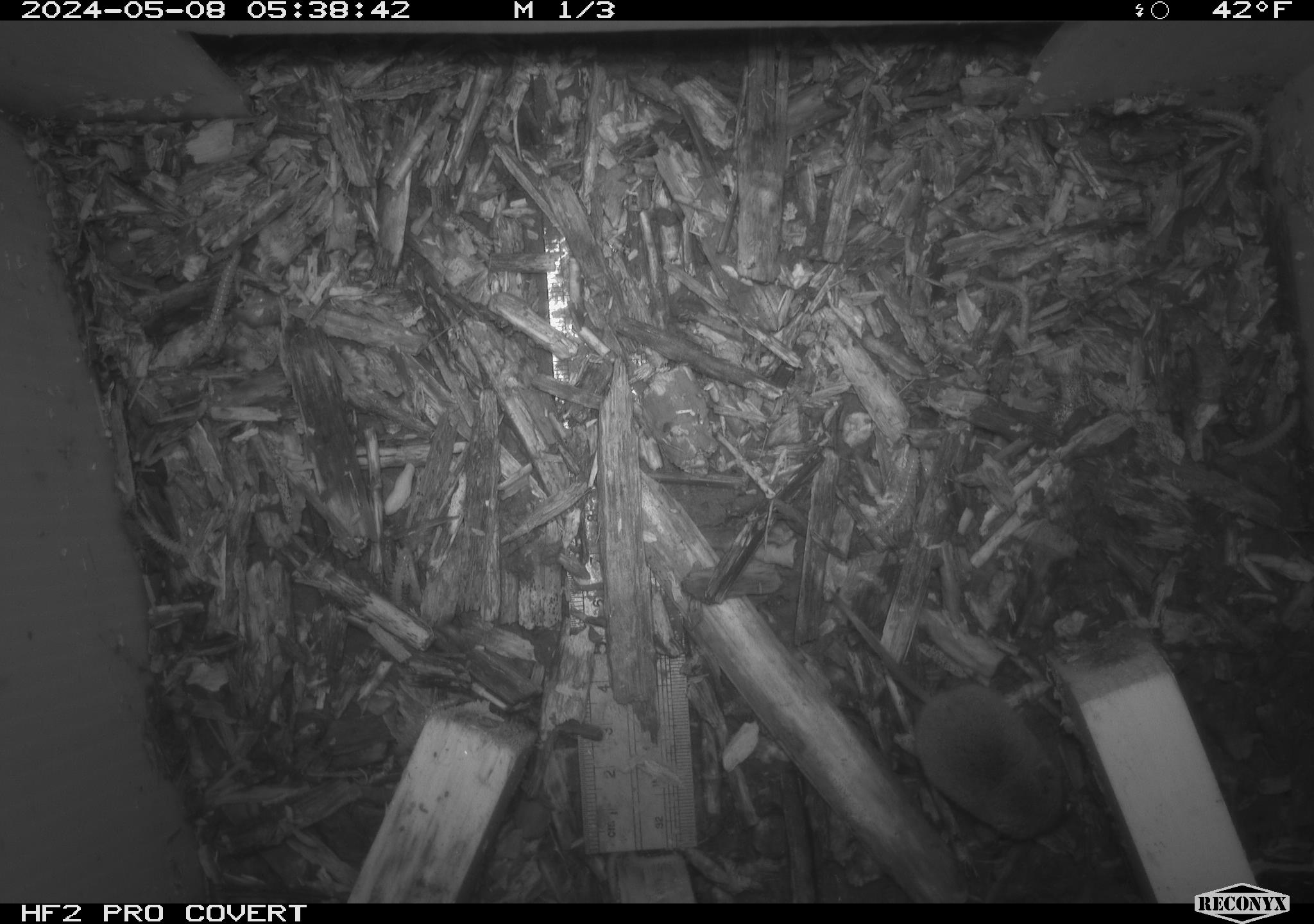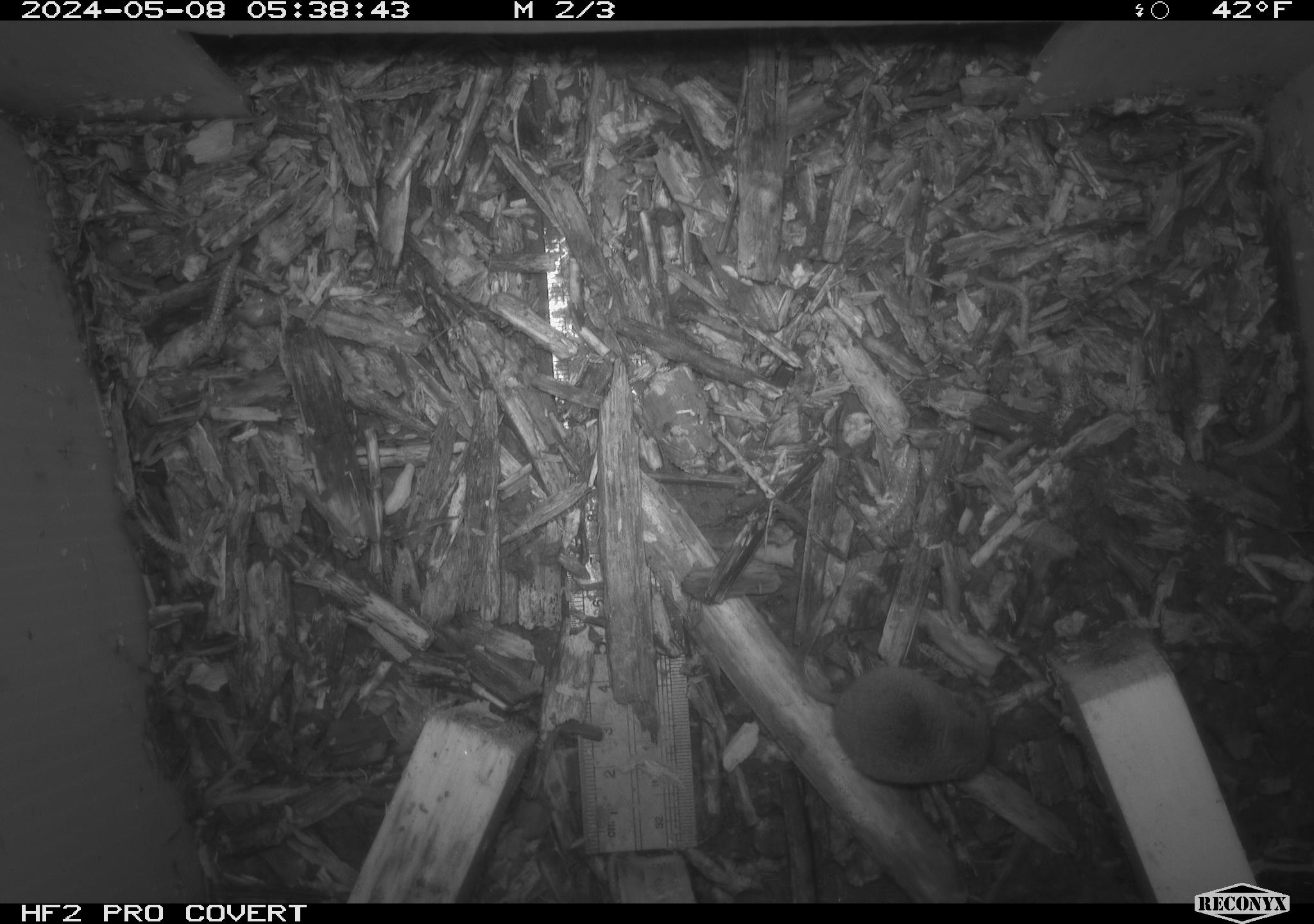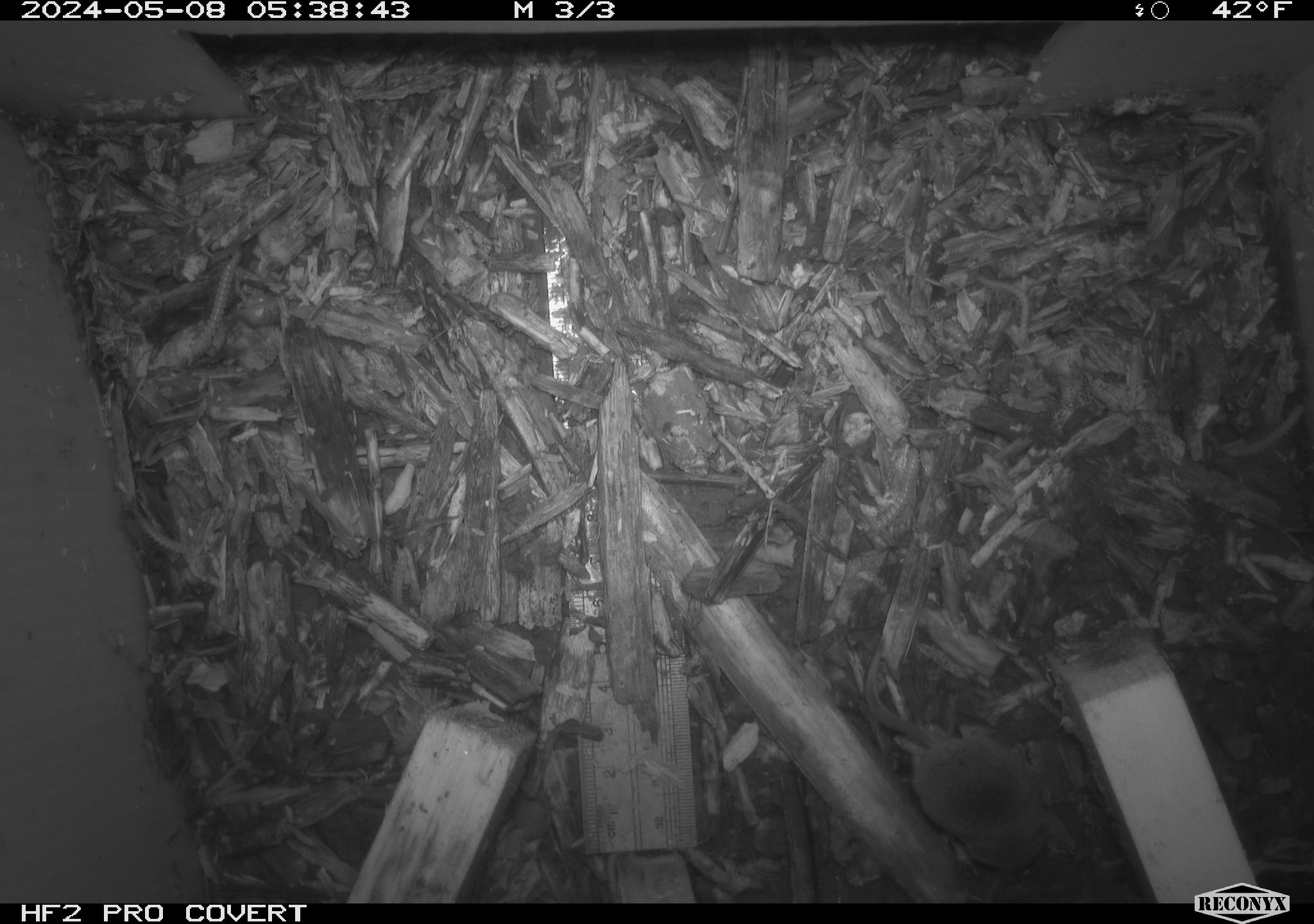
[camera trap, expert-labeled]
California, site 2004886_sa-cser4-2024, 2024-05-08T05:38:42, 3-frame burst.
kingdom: Animalia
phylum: Chordata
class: Mammalia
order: Eulipotyphla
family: Soricidae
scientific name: Soricidae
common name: shrews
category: soricidae family